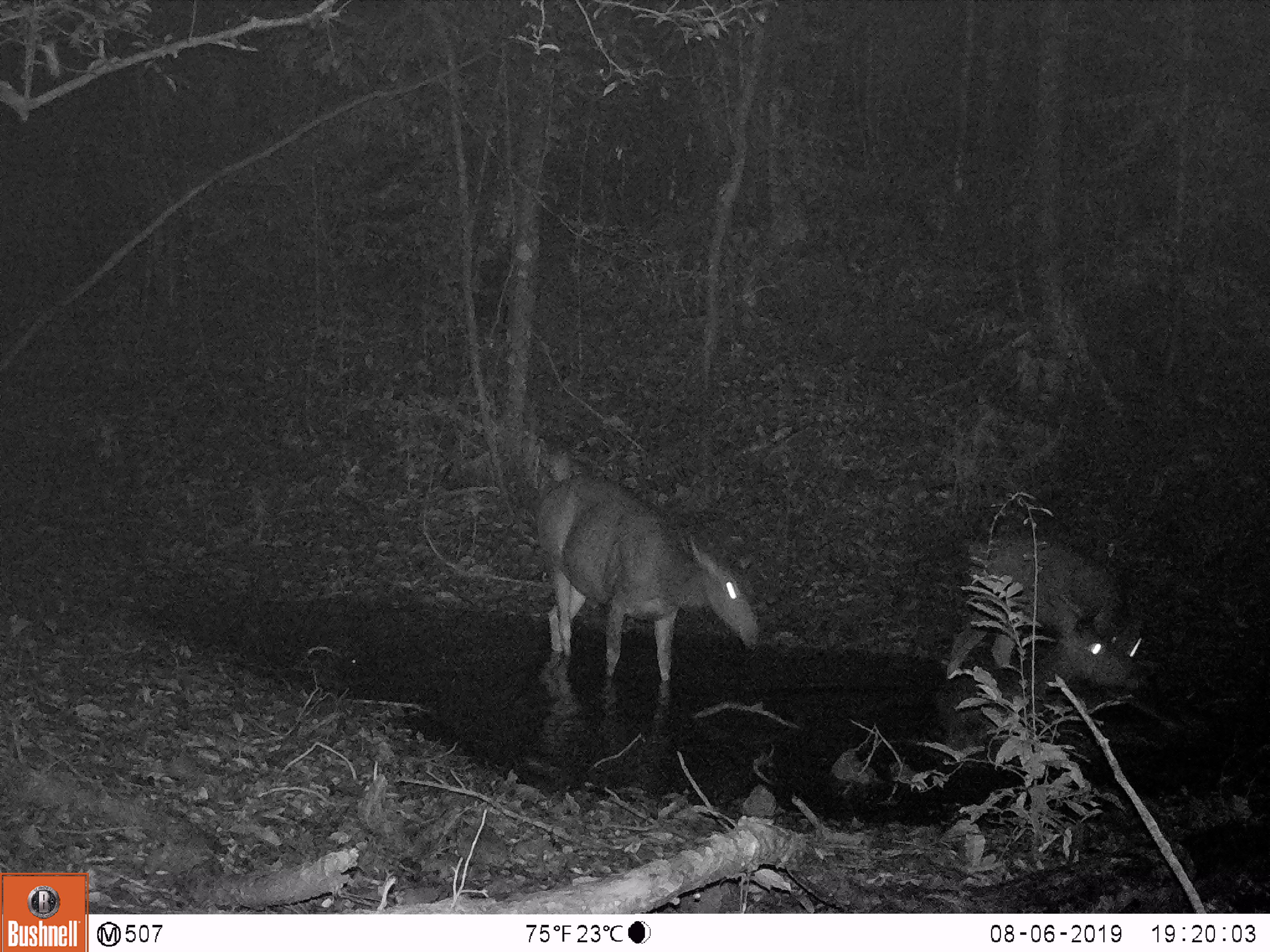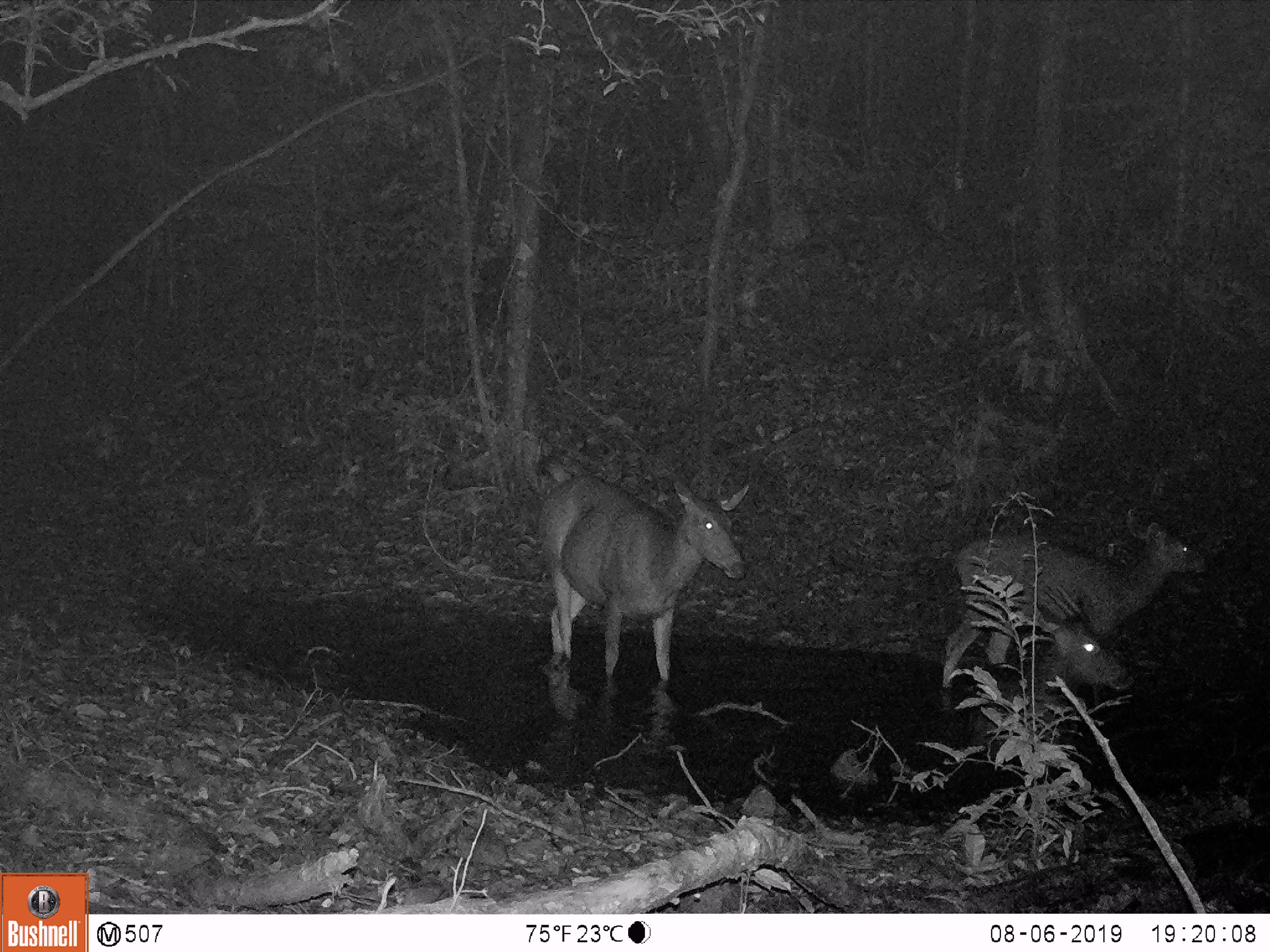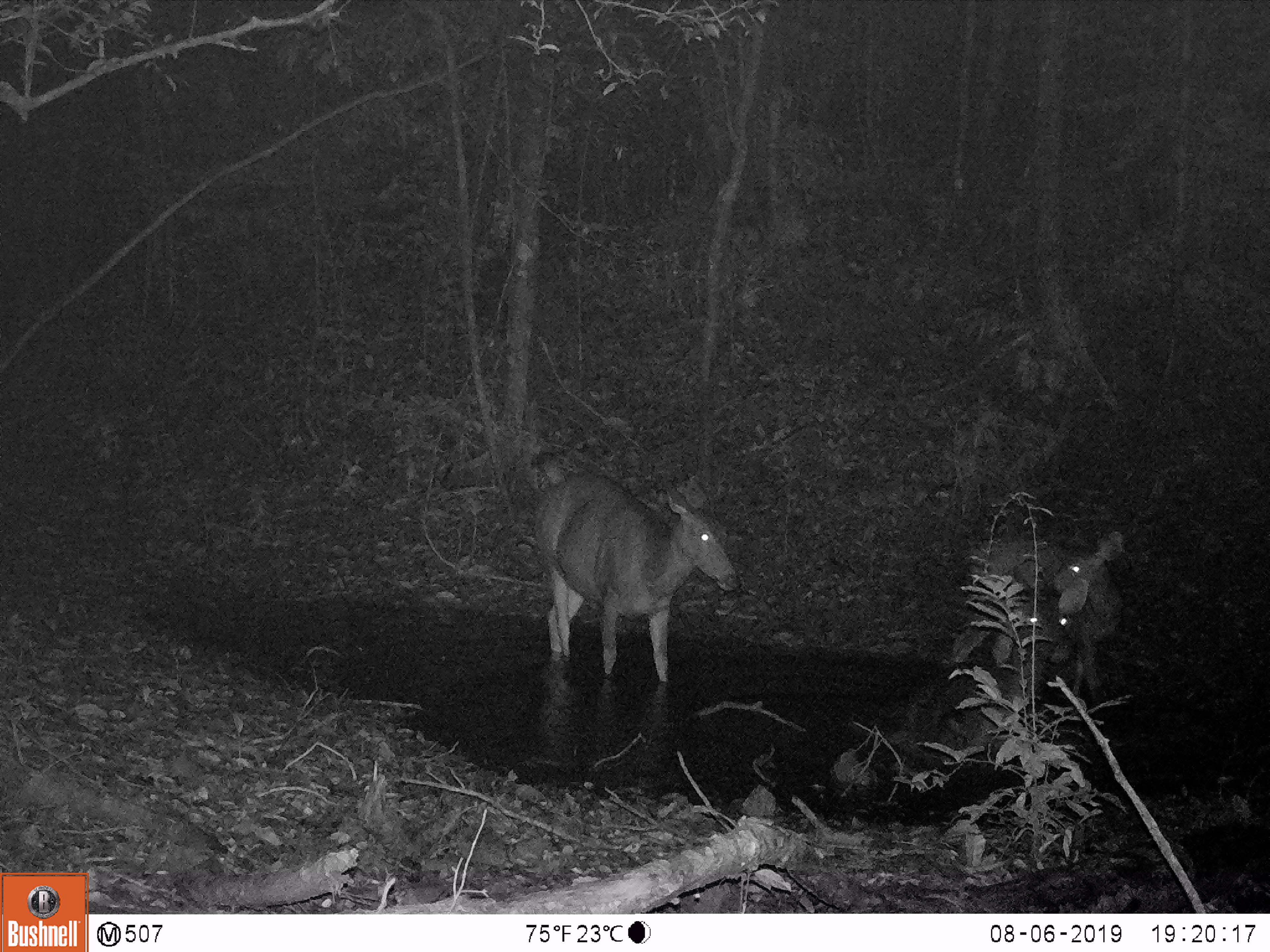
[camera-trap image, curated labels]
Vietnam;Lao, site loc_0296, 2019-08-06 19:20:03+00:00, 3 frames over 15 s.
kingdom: Animalia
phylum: Chordata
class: Mammalia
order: Artiodactyla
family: Cervidae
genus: Rusa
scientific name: Rusa unicolor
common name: sambar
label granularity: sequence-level